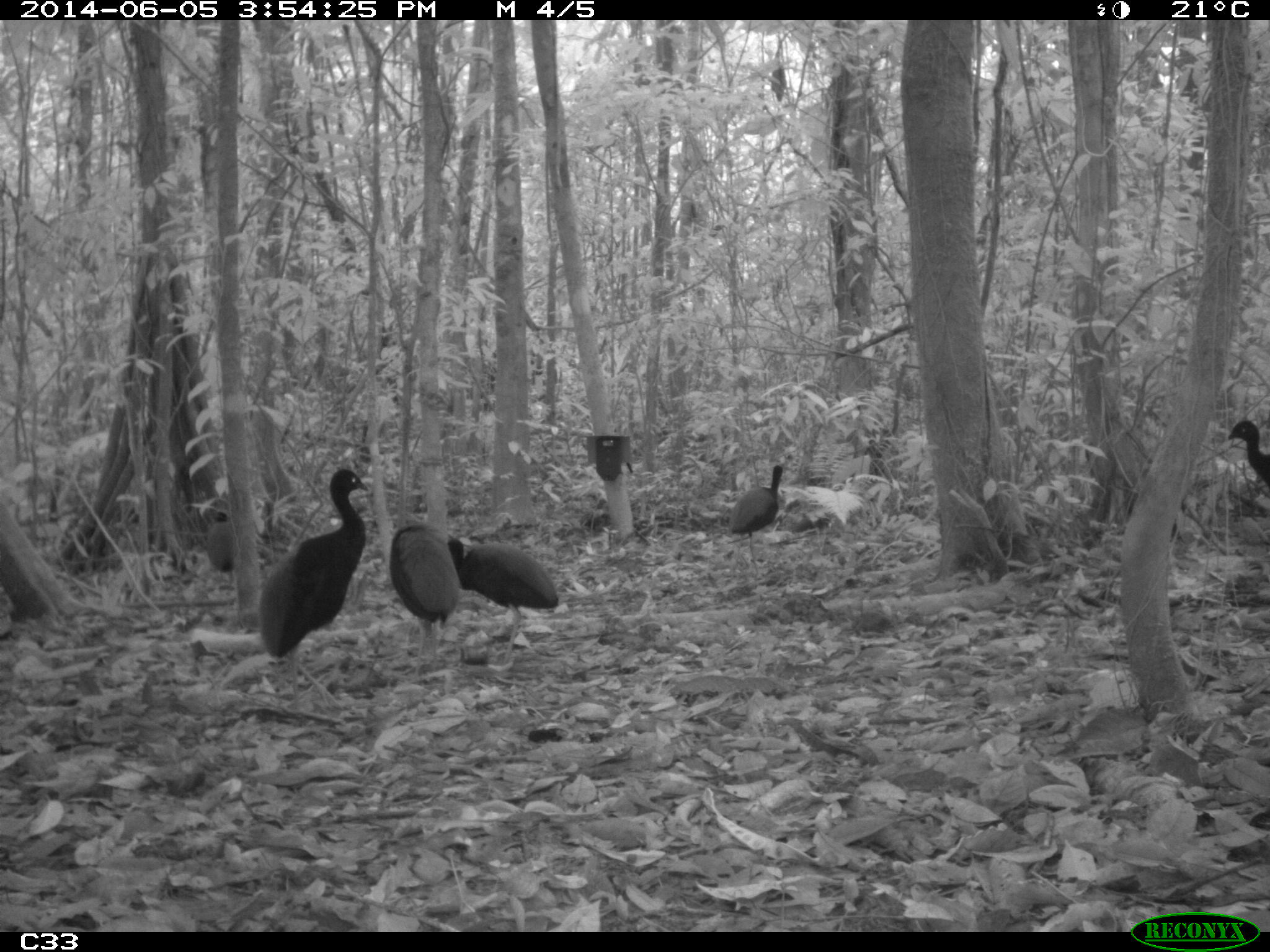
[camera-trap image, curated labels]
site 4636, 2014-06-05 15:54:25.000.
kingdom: Animalia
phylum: Chordata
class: Aves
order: Gruiformes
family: Psophiidae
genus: Psophia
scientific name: Psophia crepitans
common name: gray-winged trumpeter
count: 6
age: adult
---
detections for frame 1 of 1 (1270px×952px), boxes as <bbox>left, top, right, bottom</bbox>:
psophia crepitans: <bbox>259, 468, 368, 709</bbox>; <bbox>446, 533, 559, 664</bbox>; <bbox>388, 524, 458, 681</bbox>; <bbox>731, 465, 783, 576</bbox>; <bbox>1227, 418, 1270, 494</bbox>